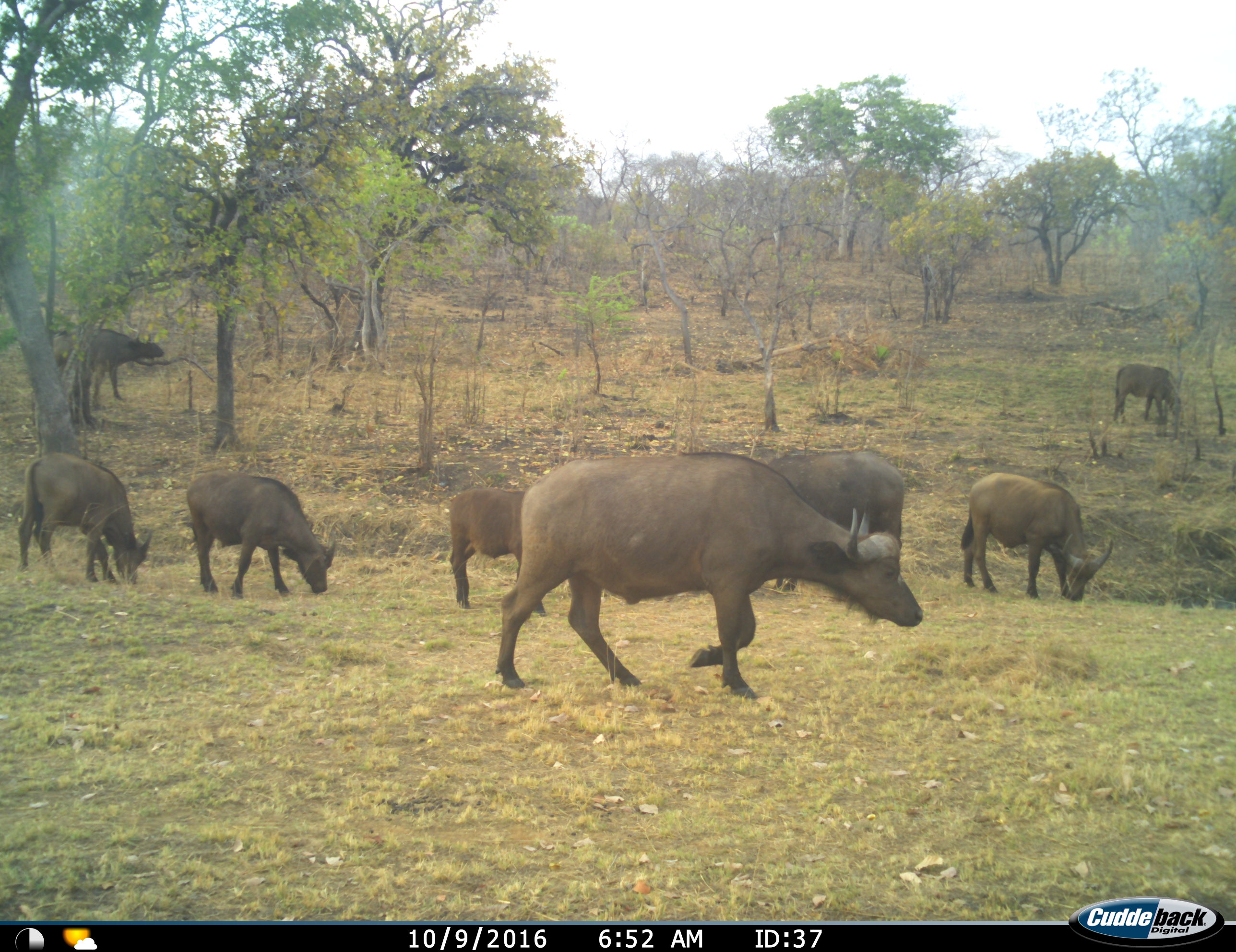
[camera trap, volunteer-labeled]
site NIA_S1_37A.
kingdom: Animalia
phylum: Chordata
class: Mammalia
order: Artiodactyla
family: Bovidae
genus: Syncerus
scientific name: Syncerus caffer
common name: african buffalo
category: buffalo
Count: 8.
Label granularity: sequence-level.